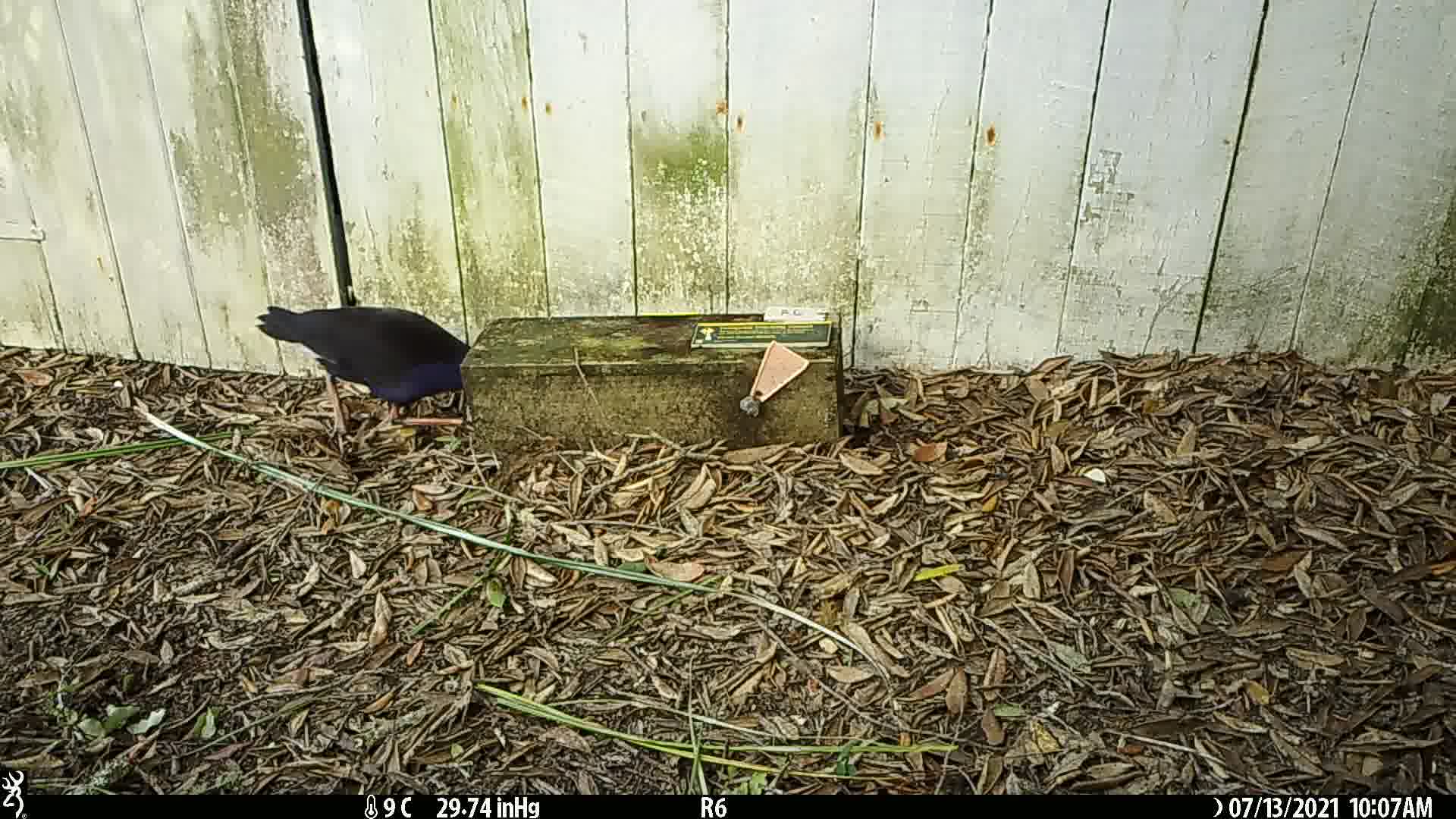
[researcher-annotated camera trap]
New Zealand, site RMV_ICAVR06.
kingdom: Animalia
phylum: Chordata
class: Aves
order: Gruiformes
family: Rallidae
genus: Porphyrio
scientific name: Porphyrio melanotus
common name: australasian swamphen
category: pukeko